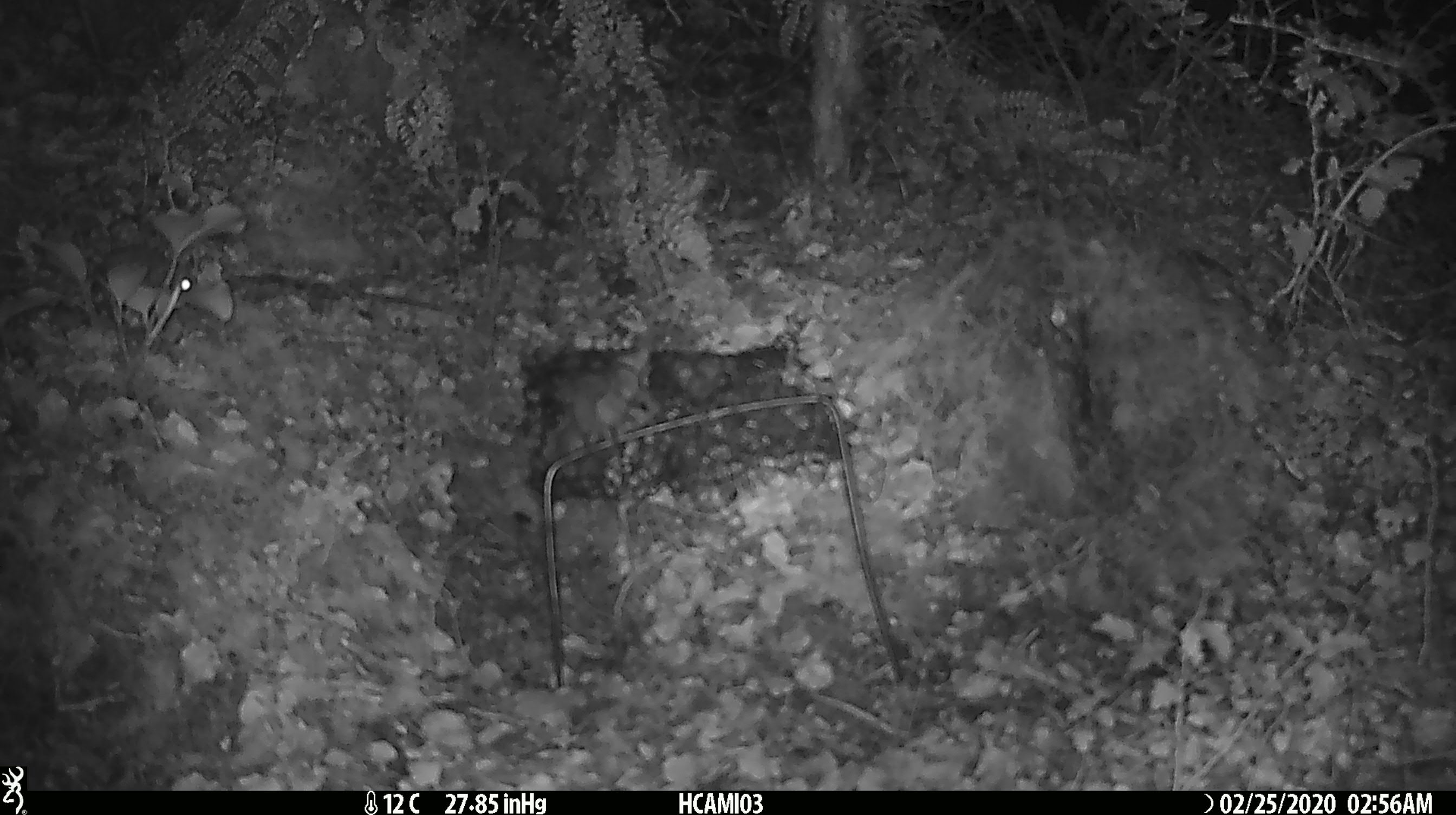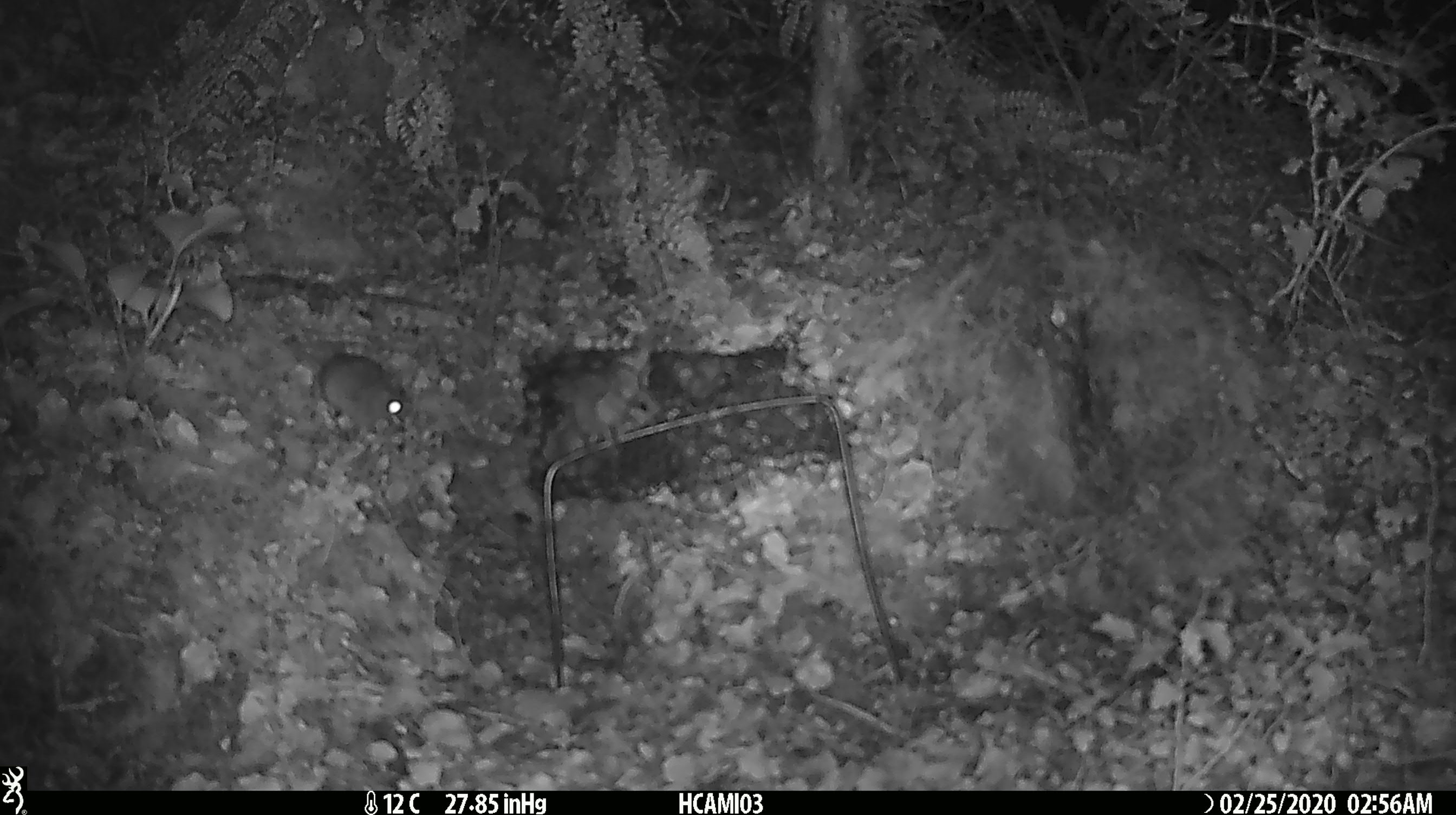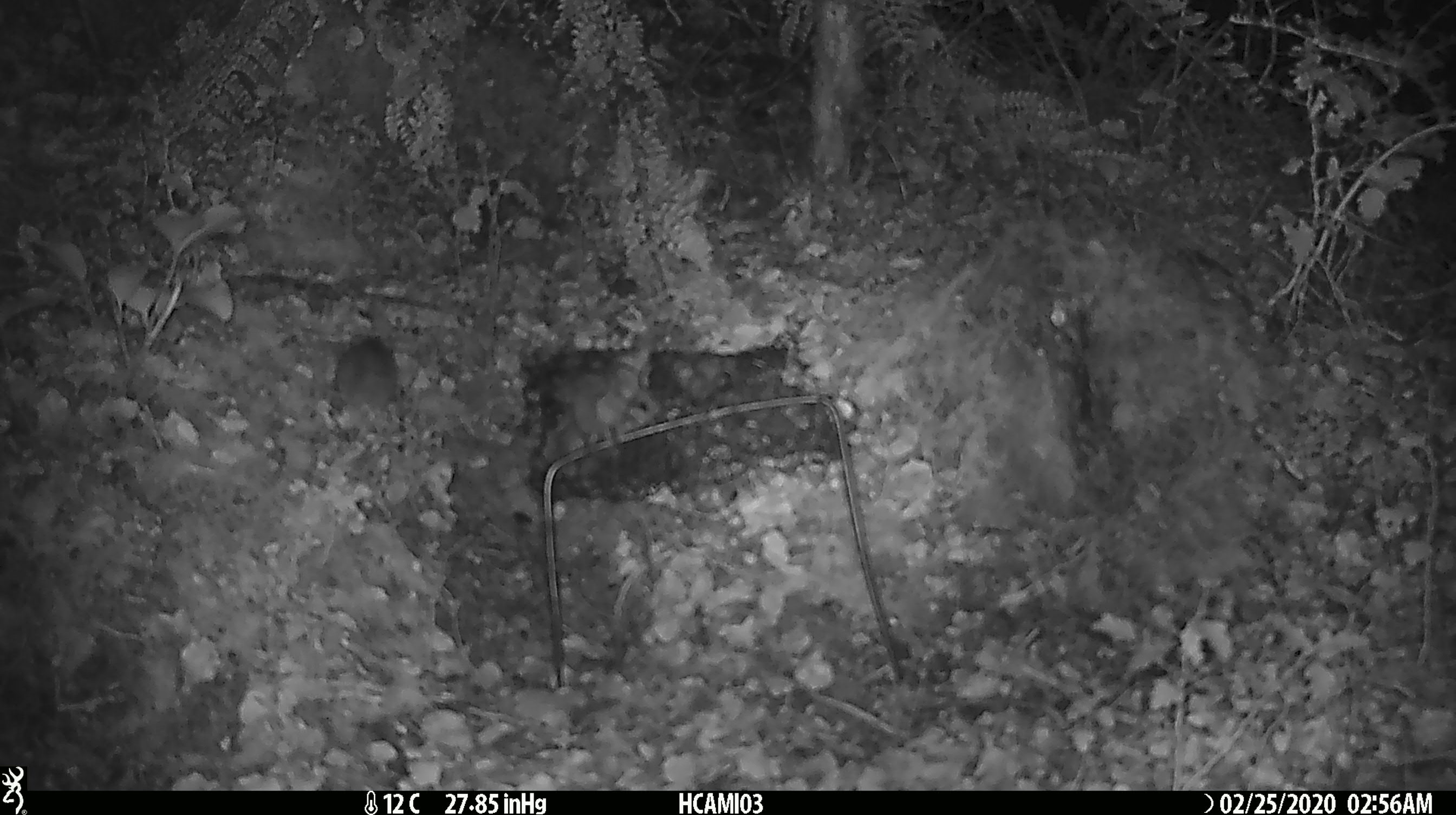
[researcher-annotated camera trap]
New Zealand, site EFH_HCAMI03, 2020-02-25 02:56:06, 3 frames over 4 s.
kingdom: Animalia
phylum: Chordata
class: Mammalia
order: Rodentia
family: Muridae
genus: Mus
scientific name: Mus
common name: mouse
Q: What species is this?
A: Mouse (Mus).